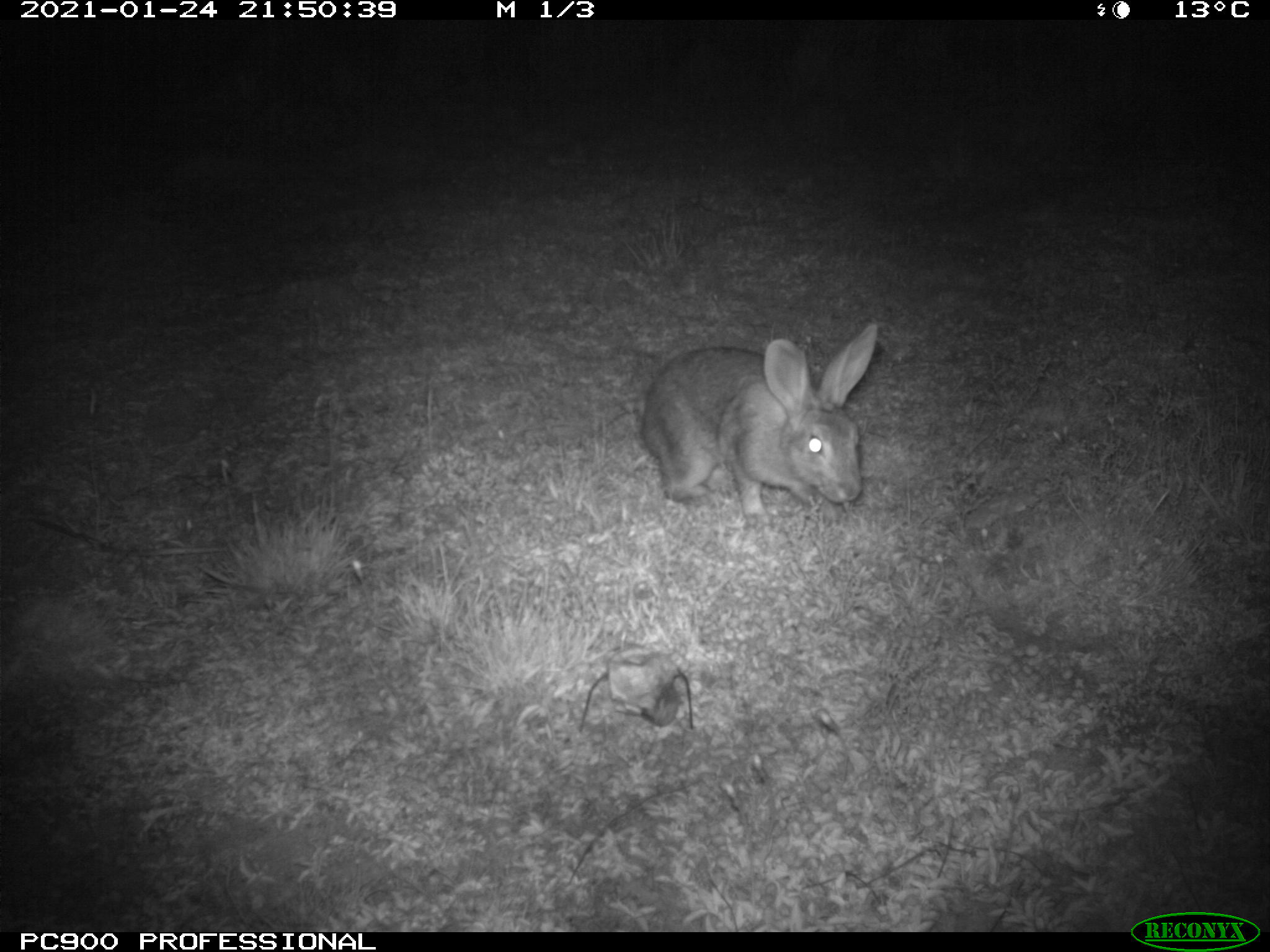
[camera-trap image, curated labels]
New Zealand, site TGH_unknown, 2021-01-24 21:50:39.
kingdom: Animalia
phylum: Chordata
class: Mammalia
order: Lagomorpha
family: Leporidae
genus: Oryctolagus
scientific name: Oryctolagus cuniculus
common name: european rabbit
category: rabbit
Rabbit (european rabbit) (Oryctolagus cuniculus).